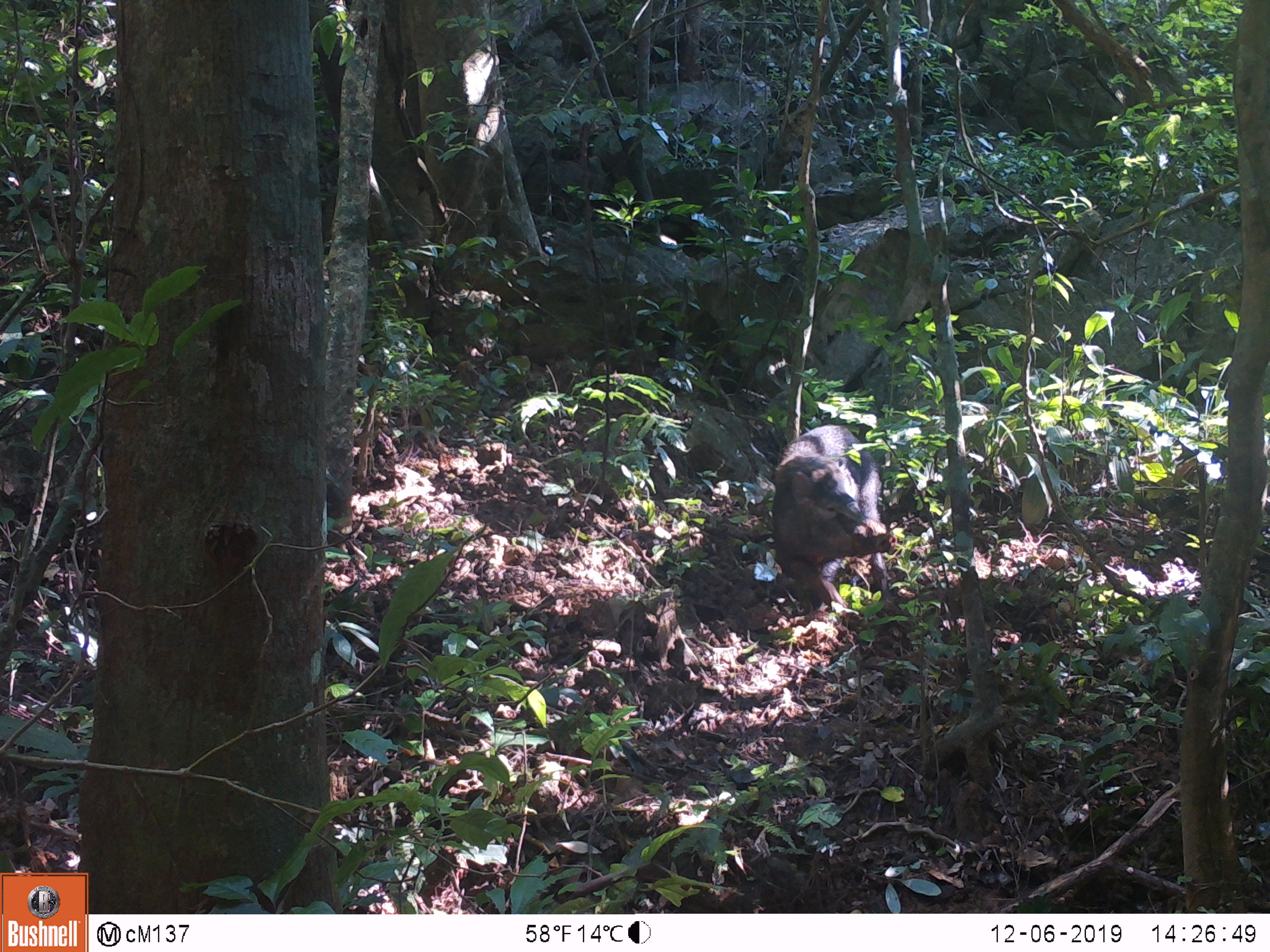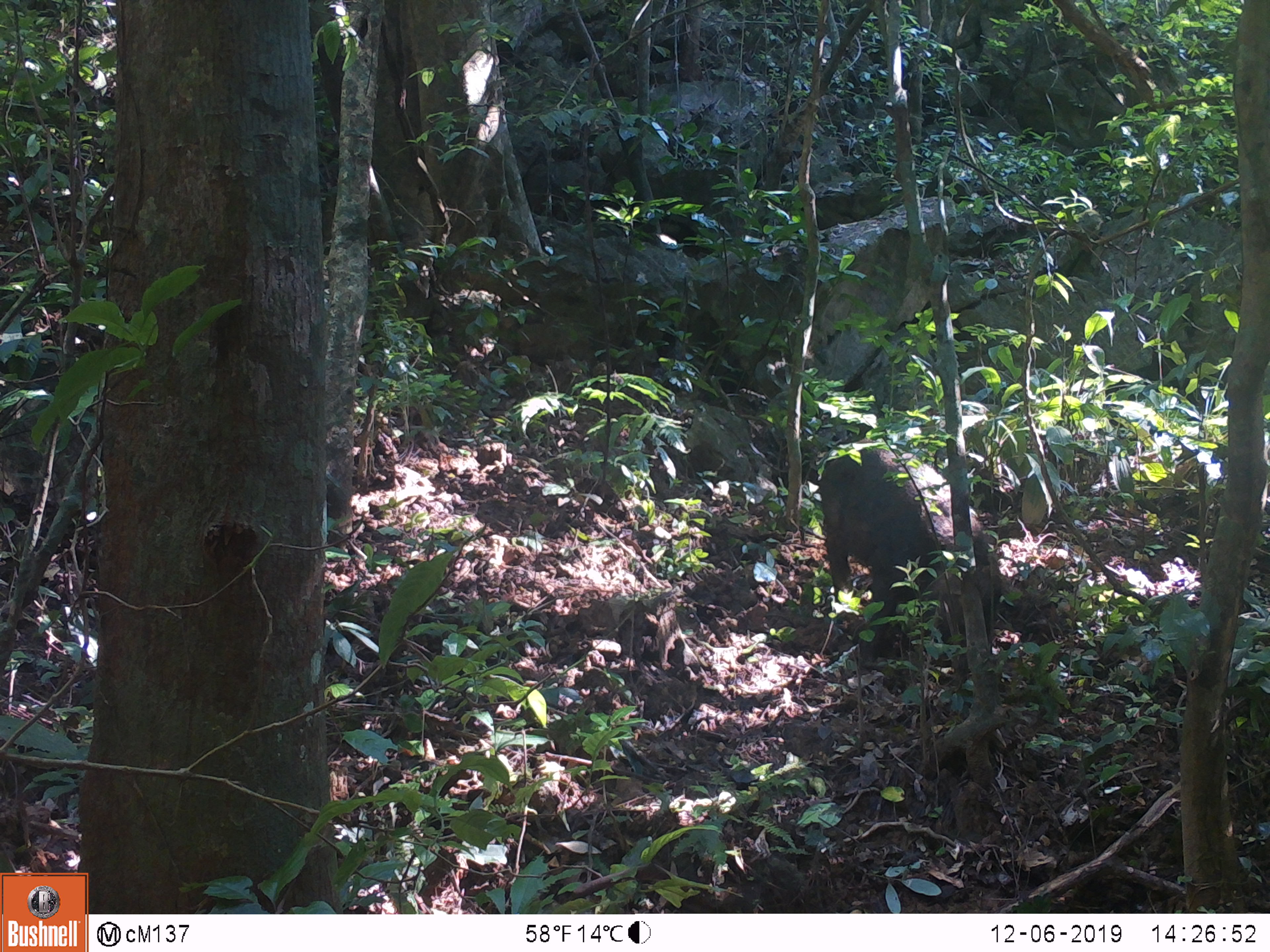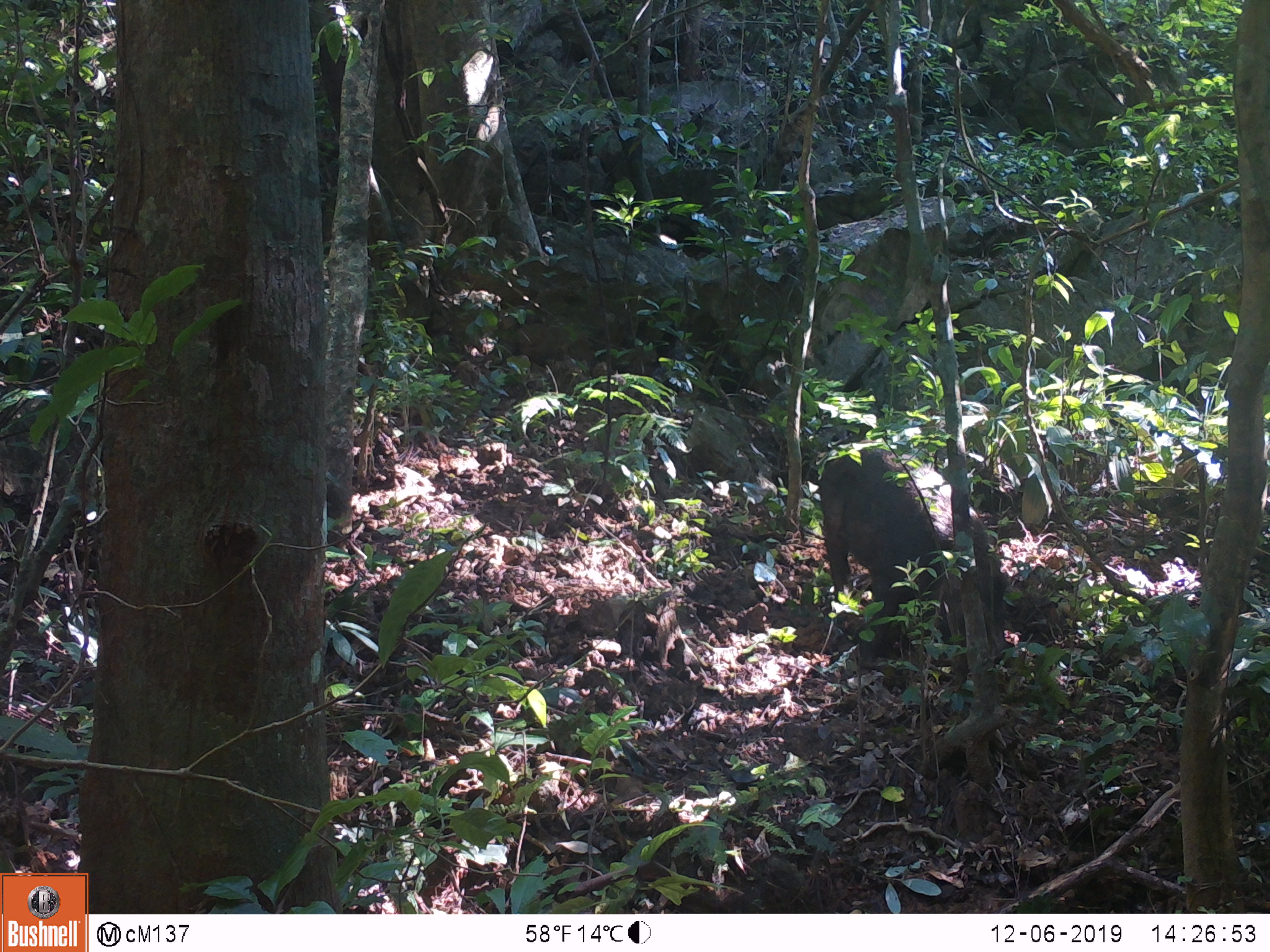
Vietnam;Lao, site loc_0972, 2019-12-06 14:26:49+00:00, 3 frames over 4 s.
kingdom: Animalia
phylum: Chordata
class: Mammalia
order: Artiodactyla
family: Suidae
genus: Sus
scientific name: Sus scrofa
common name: eurasian wild pig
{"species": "eurasian wild pig (Sus scrofa)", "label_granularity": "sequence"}